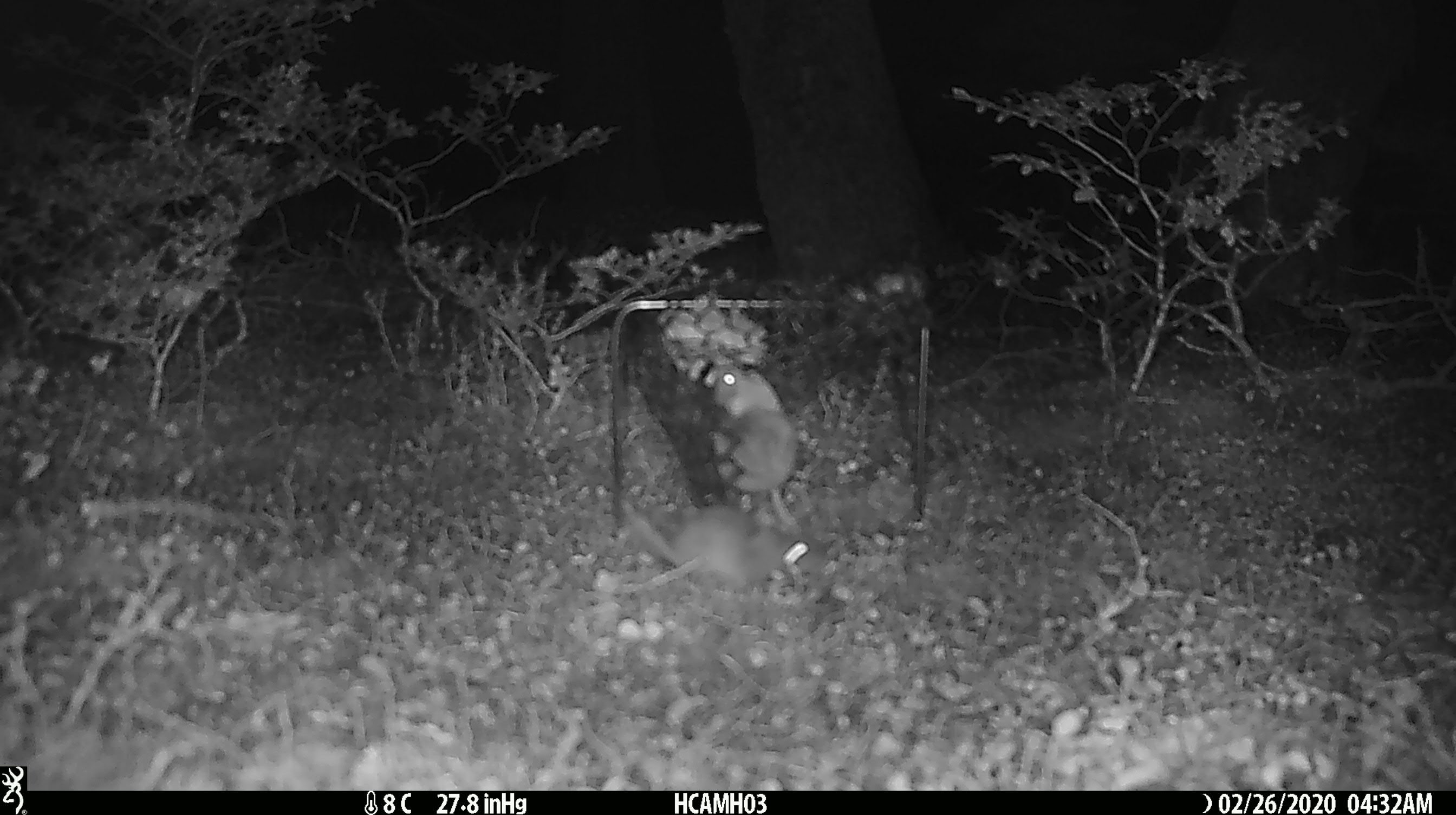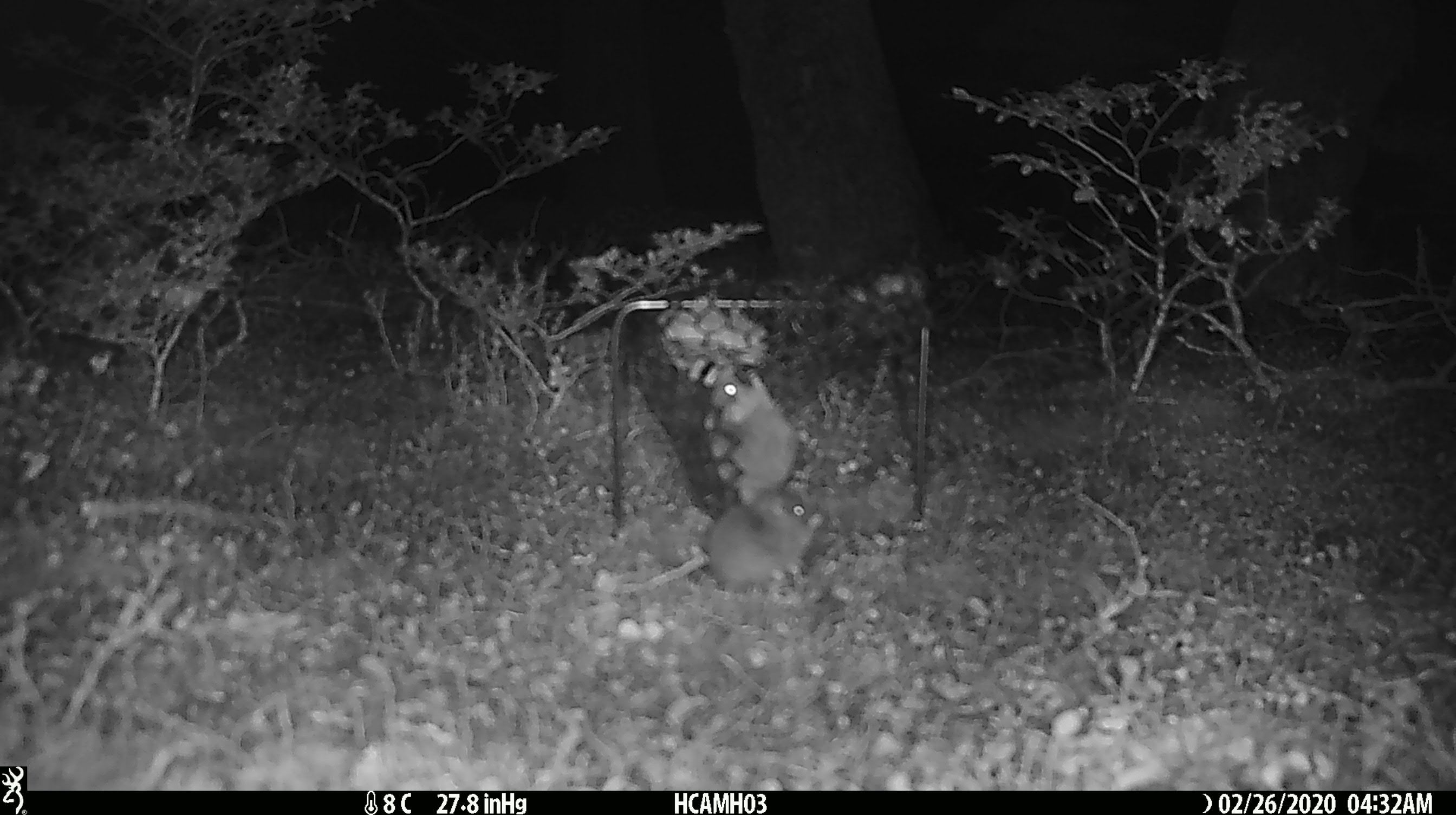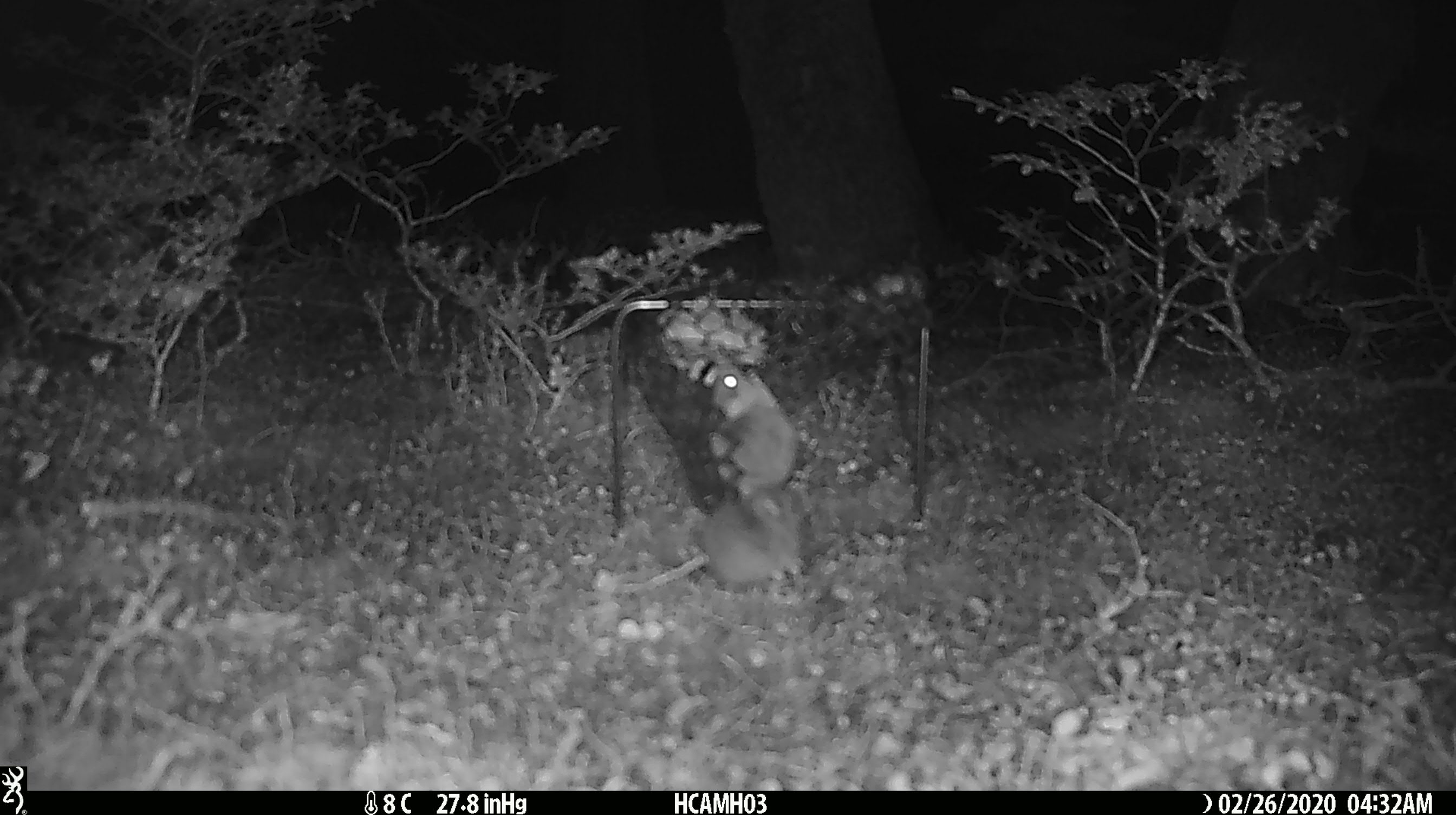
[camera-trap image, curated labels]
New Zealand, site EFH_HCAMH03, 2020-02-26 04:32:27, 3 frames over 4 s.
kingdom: Animalia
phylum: Chordata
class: Mammalia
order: Rodentia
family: Muridae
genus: Mus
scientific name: Mus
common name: mouse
Mouse (Mus).